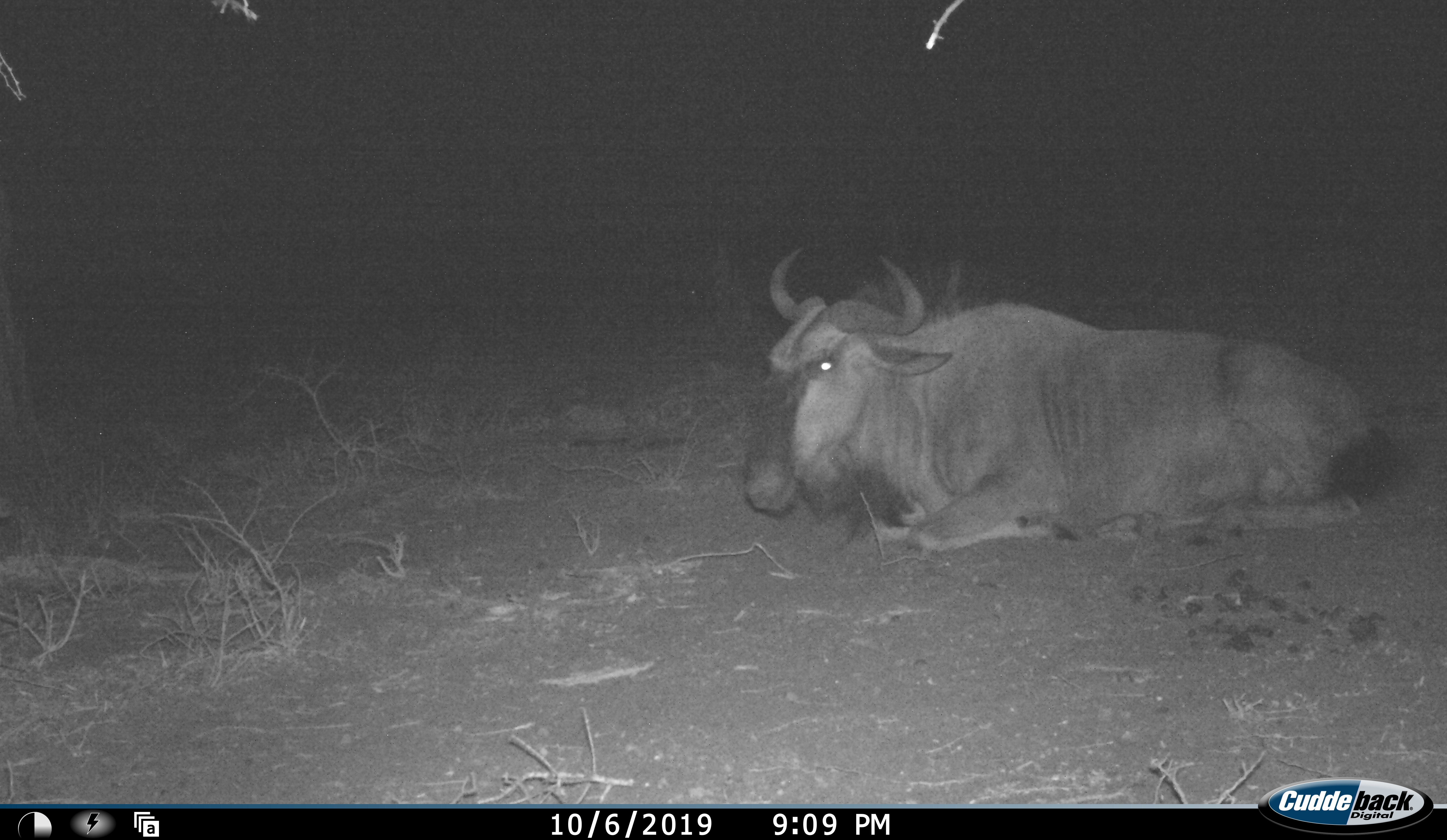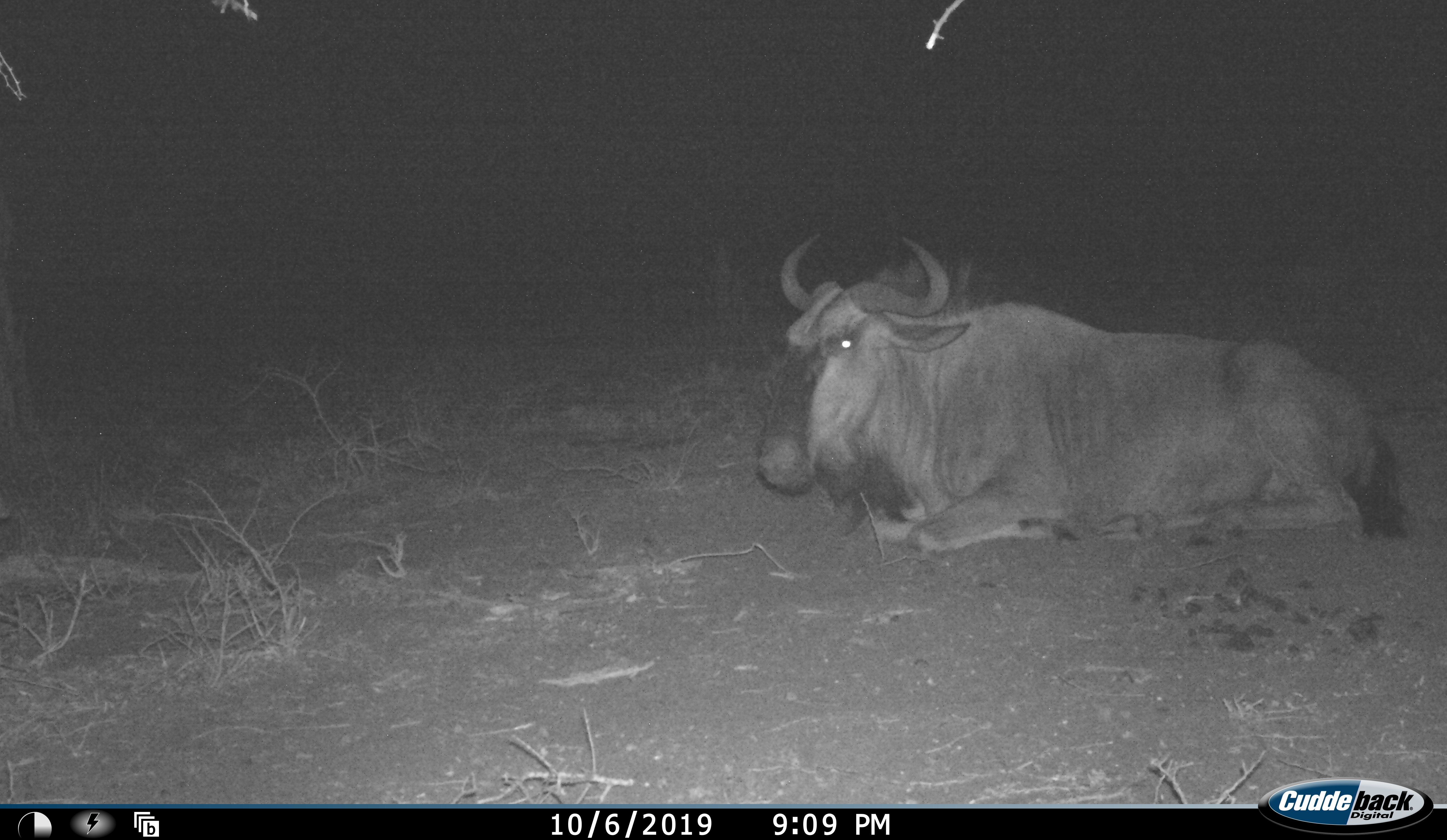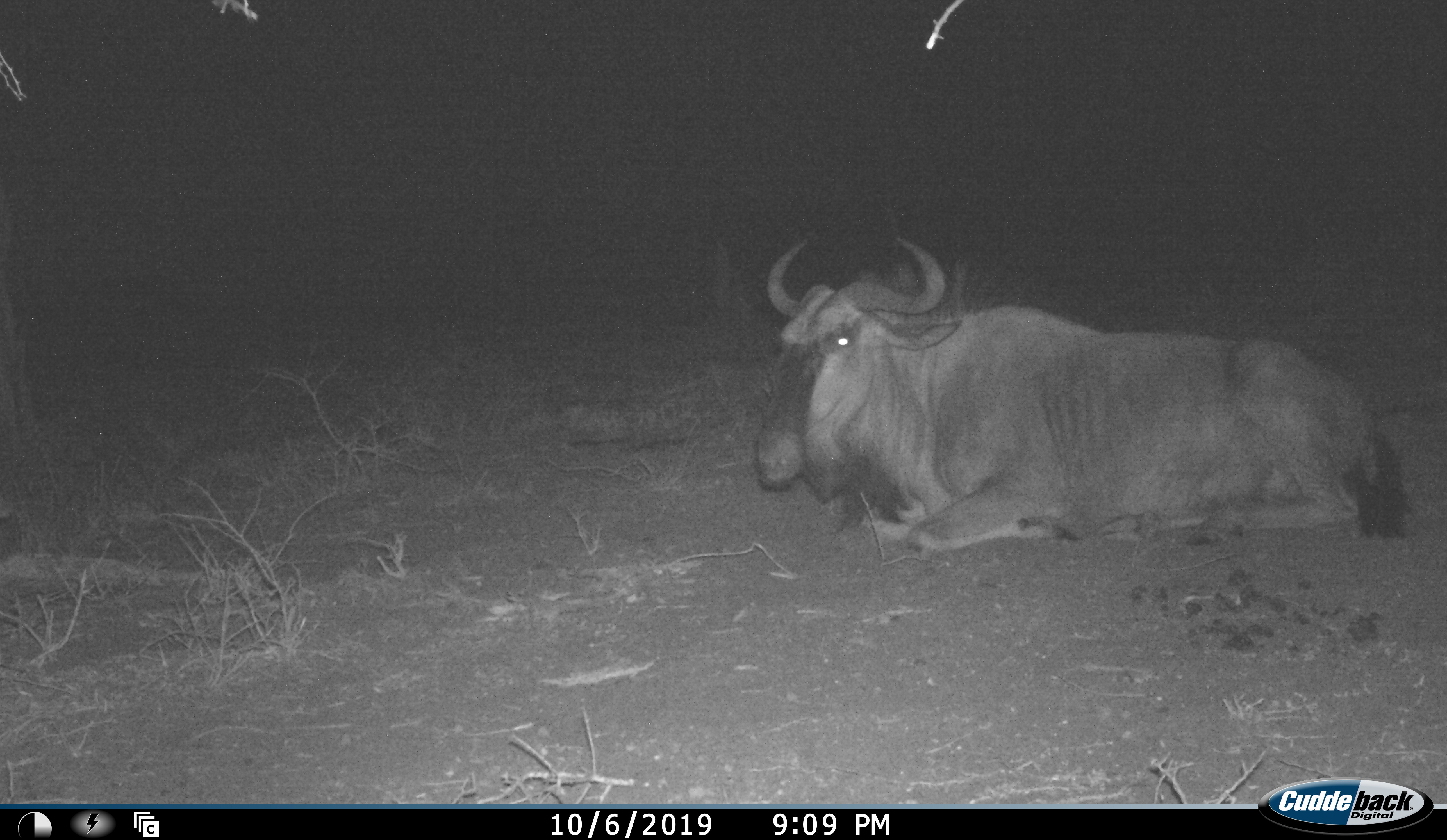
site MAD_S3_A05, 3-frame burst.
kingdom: Animalia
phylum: Chordata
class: Mammalia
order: Artiodactyla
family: Bovidae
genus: Connochaetes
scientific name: Connochaetes taurinus taurinus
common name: blue wildebeest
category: wildebeestblue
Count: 1.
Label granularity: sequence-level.